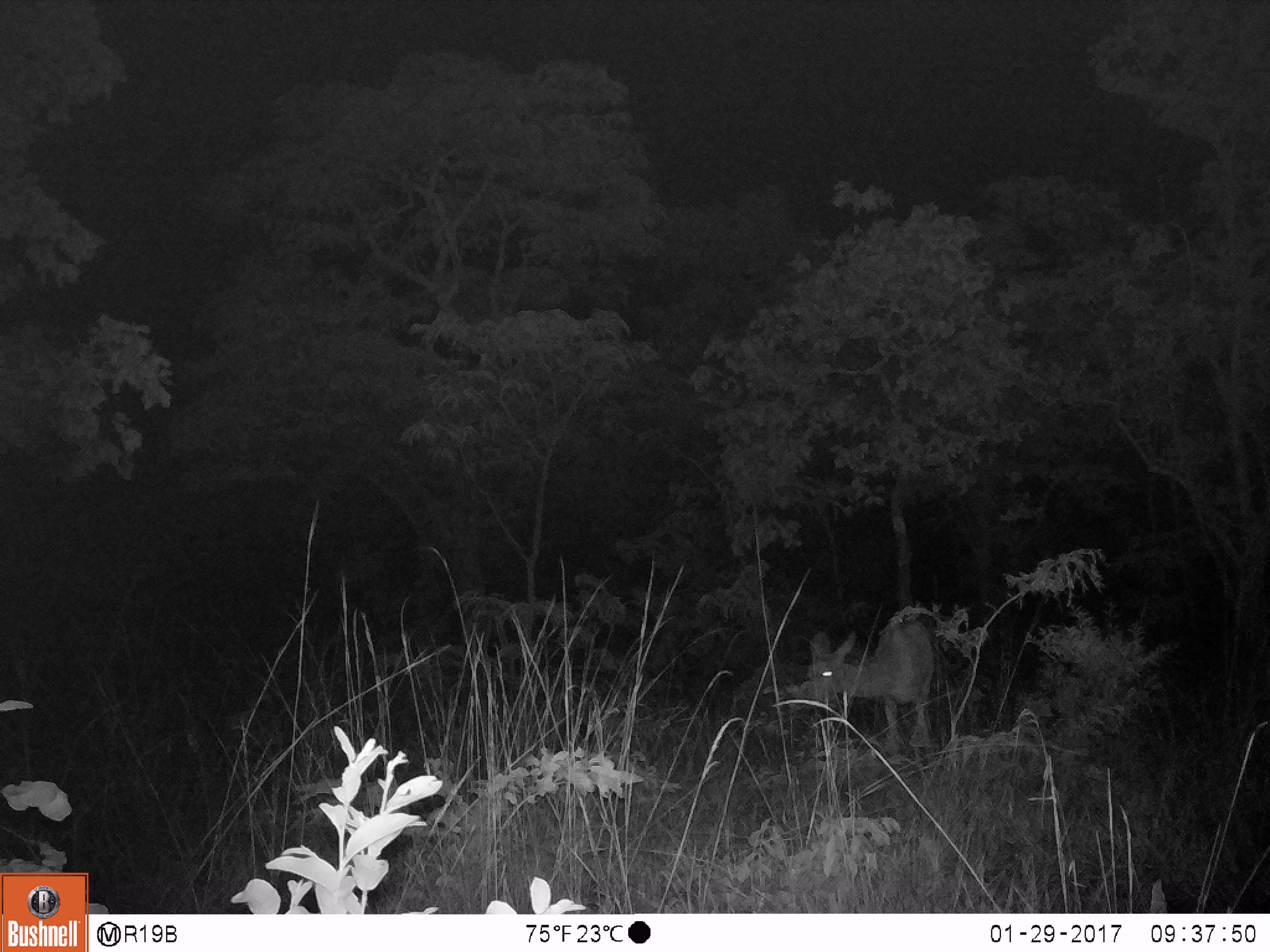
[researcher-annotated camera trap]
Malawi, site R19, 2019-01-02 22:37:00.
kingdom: Animalia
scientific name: Animalia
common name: other animal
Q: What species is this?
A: Other animal (Animalia).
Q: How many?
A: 1.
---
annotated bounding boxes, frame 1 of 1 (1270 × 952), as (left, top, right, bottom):
other animal: (787, 598, 953, 768)